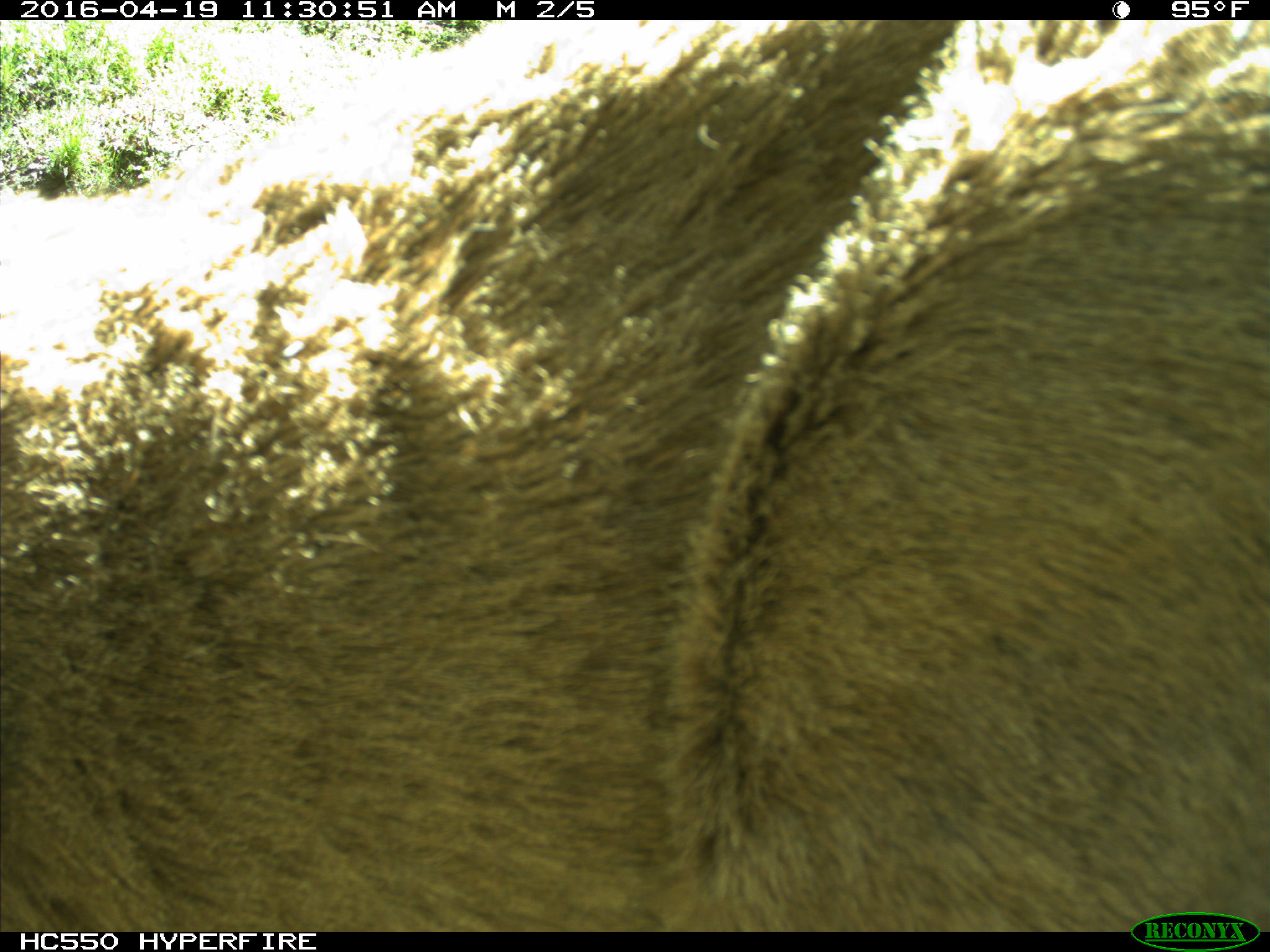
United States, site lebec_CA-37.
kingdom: Animalia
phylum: Chordata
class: Mammalia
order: Artiodactyla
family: Cervidae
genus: Odocoileus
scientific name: Odocoileus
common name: deer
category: unidentified deer